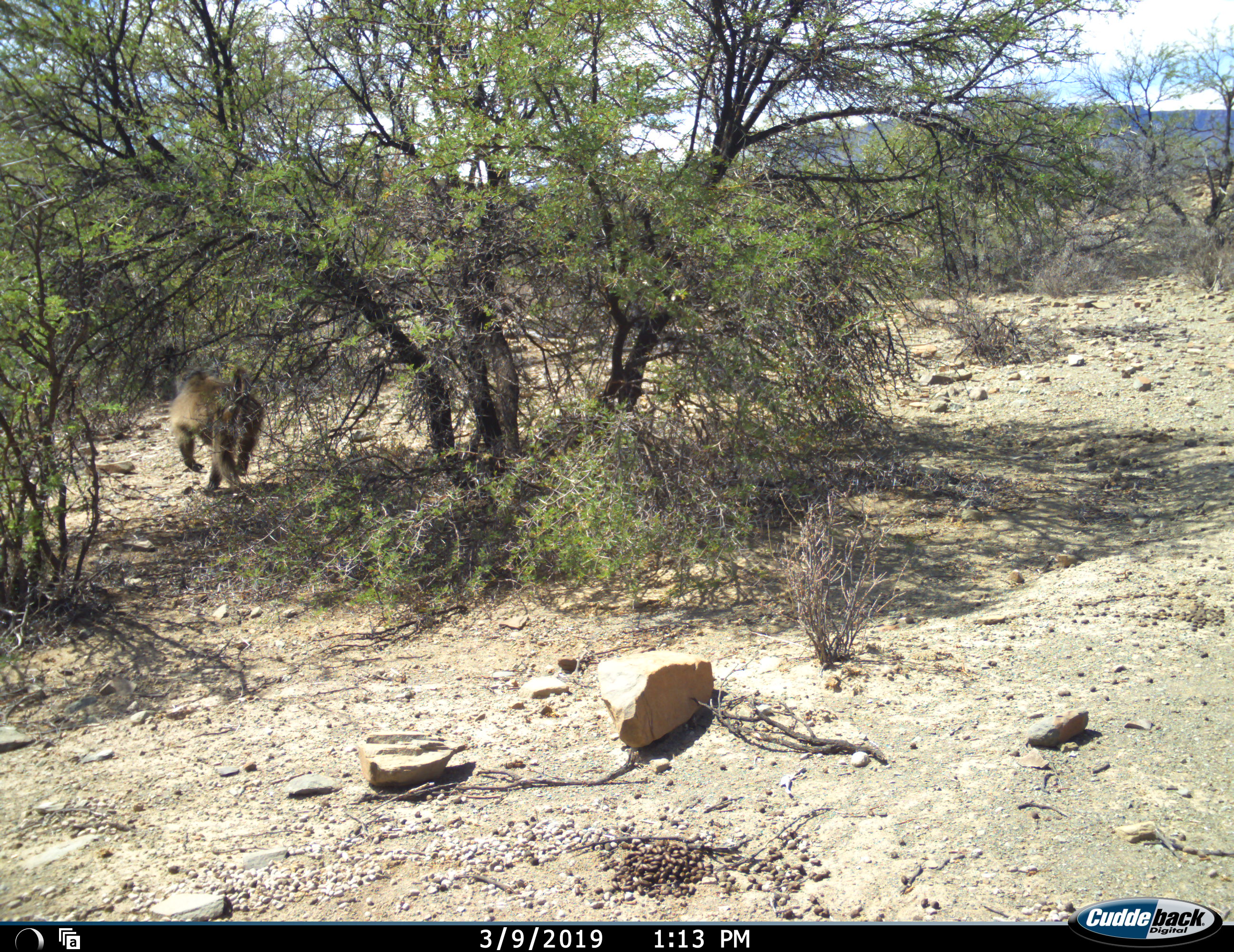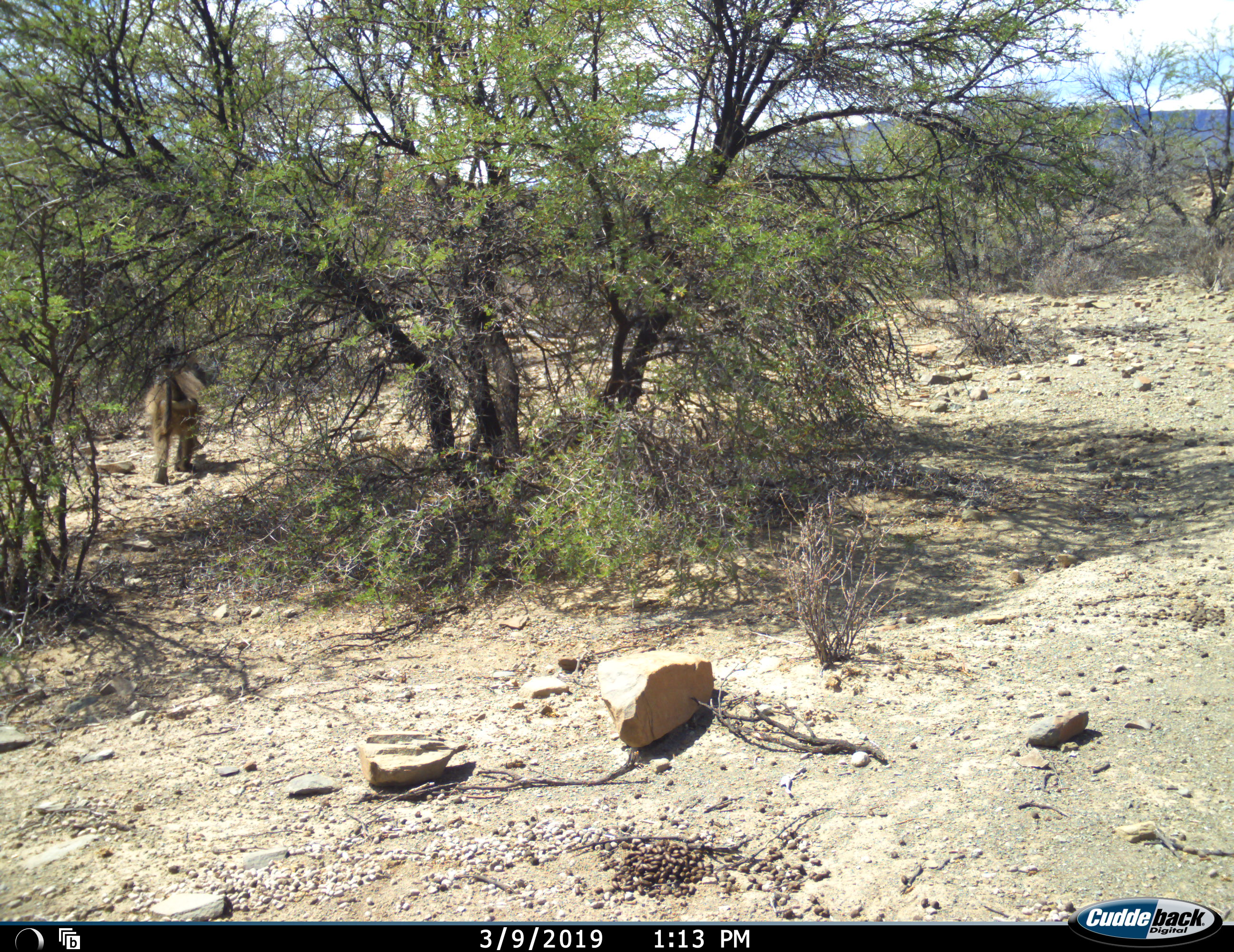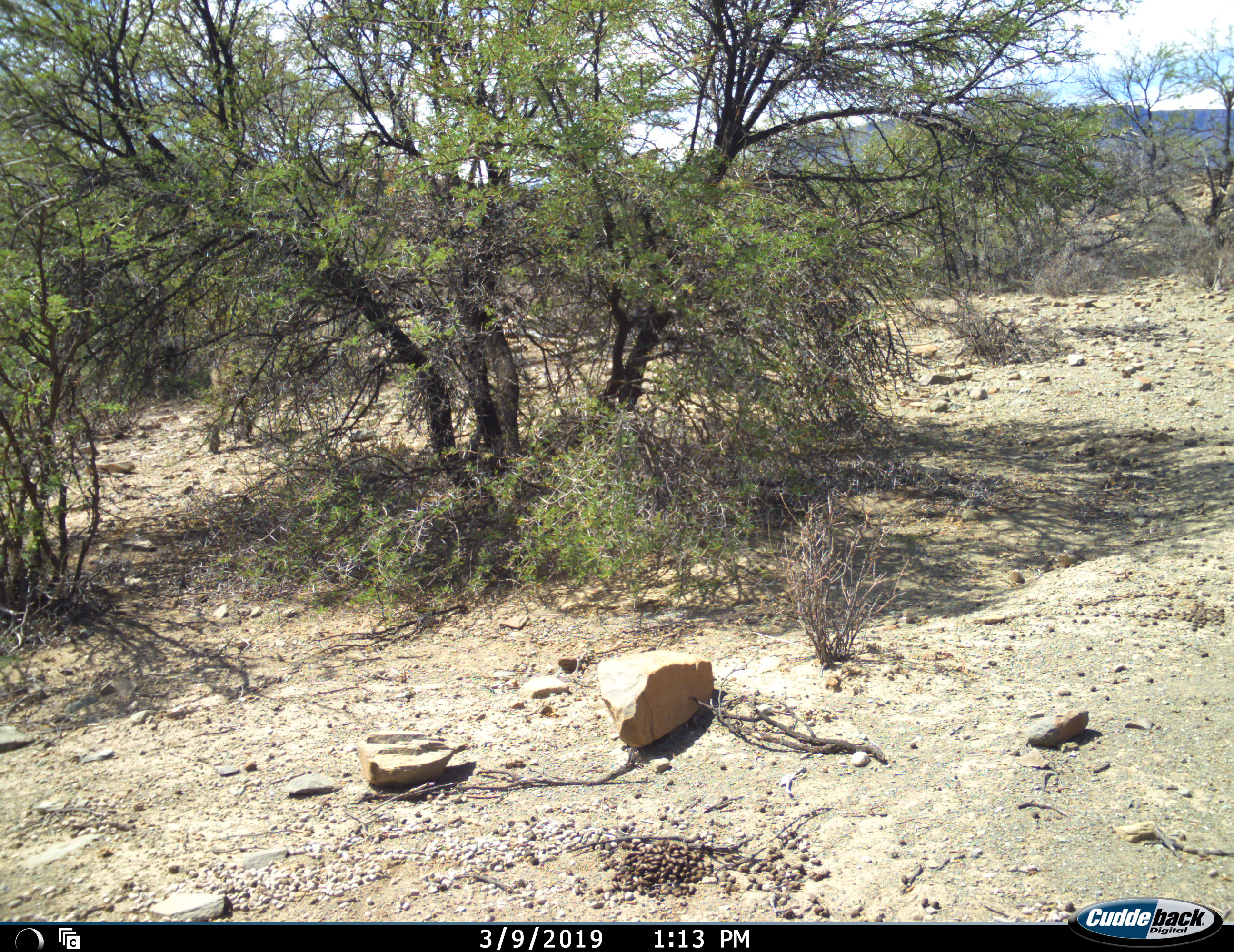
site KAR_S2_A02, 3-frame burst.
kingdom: Animalia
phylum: Chordata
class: Mammalia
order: Primates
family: Cercopithecidae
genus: Papio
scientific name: Papio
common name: baboon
Baboon (Papio), count 1. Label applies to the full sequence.